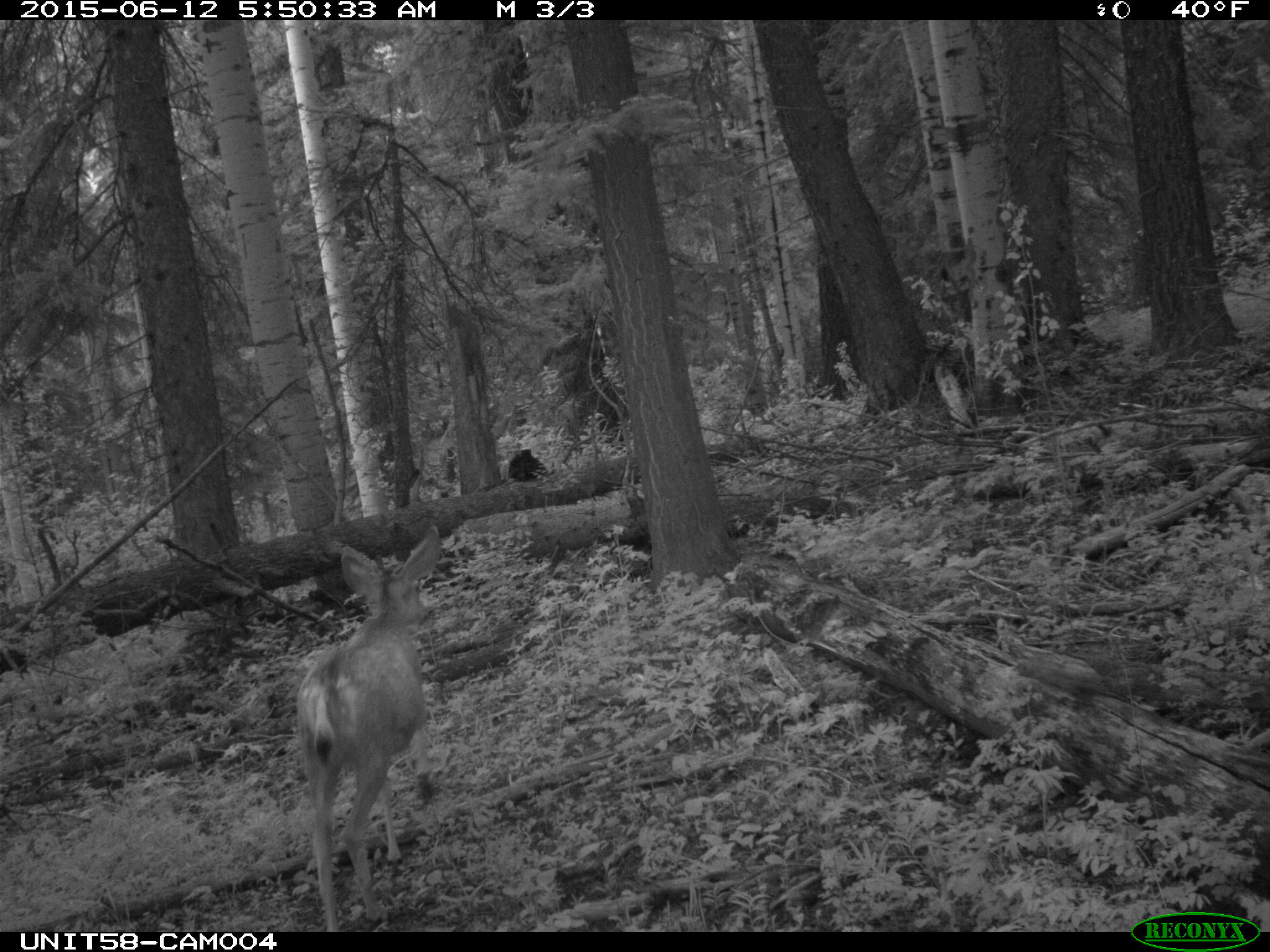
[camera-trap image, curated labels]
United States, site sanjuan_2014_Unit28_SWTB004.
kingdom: Animalia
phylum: Chordata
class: Mammalia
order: Artiodactyla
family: Cervidae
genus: Odocoileus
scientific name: Odocoileus hemionus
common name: mule deer